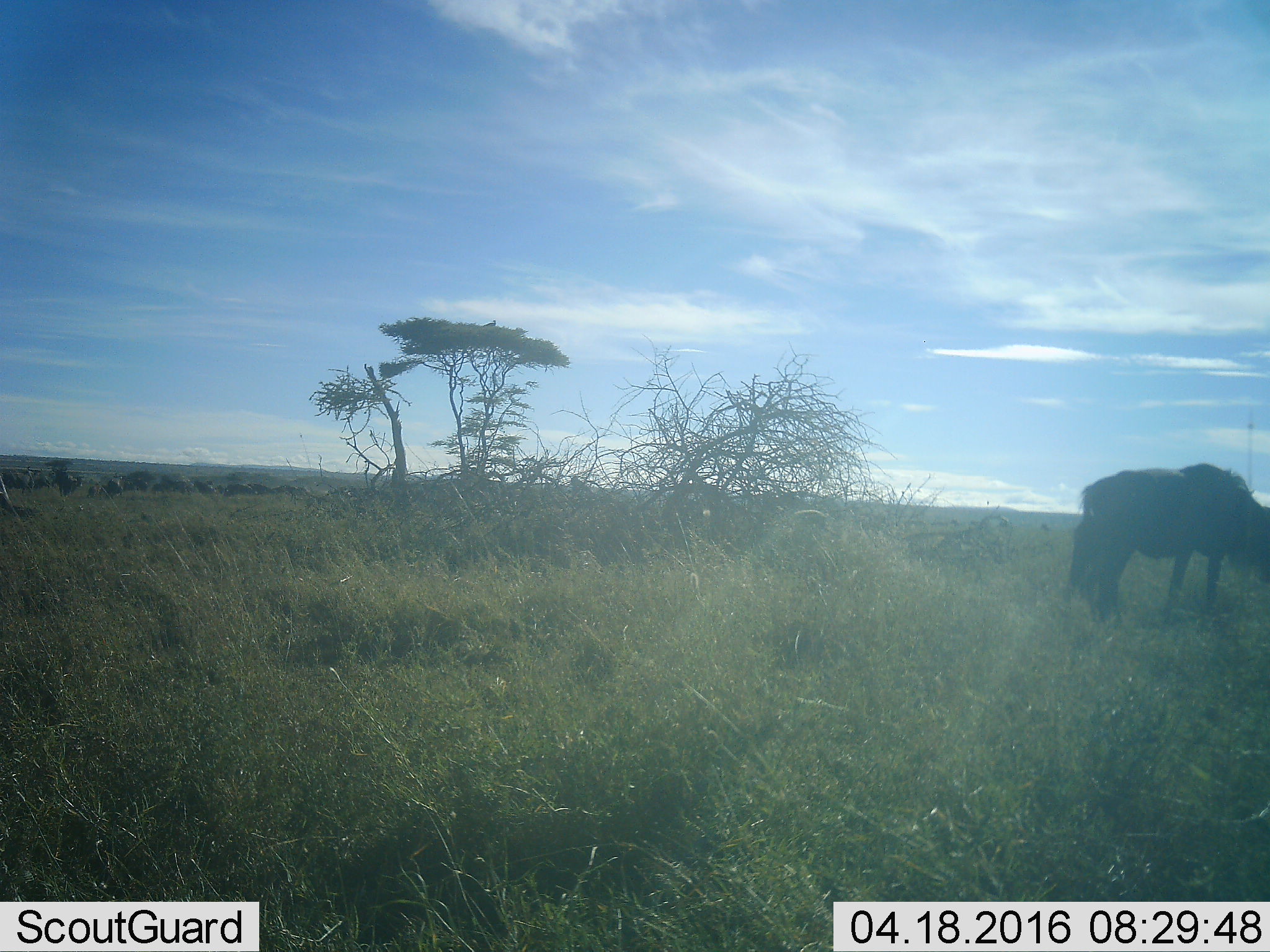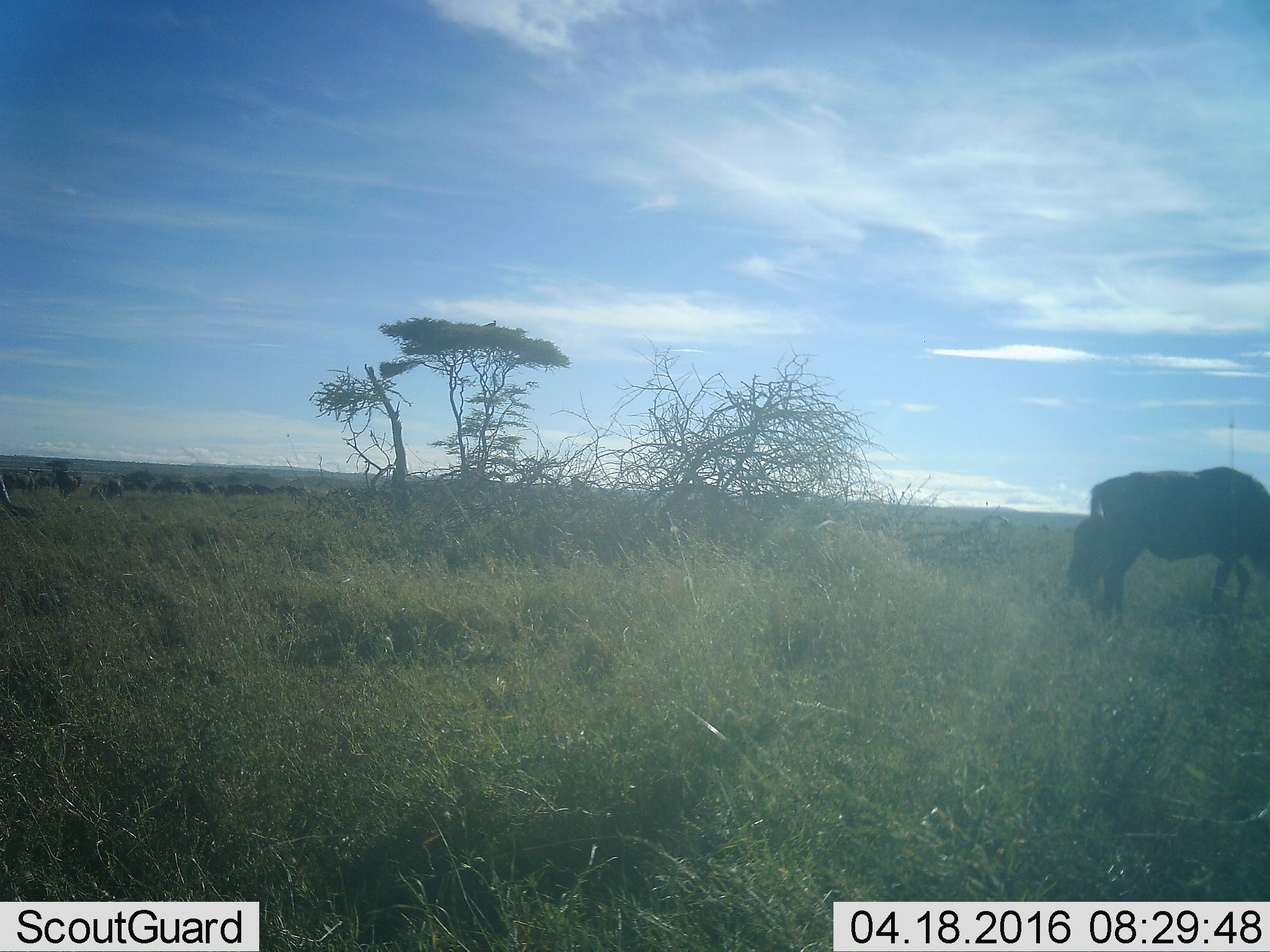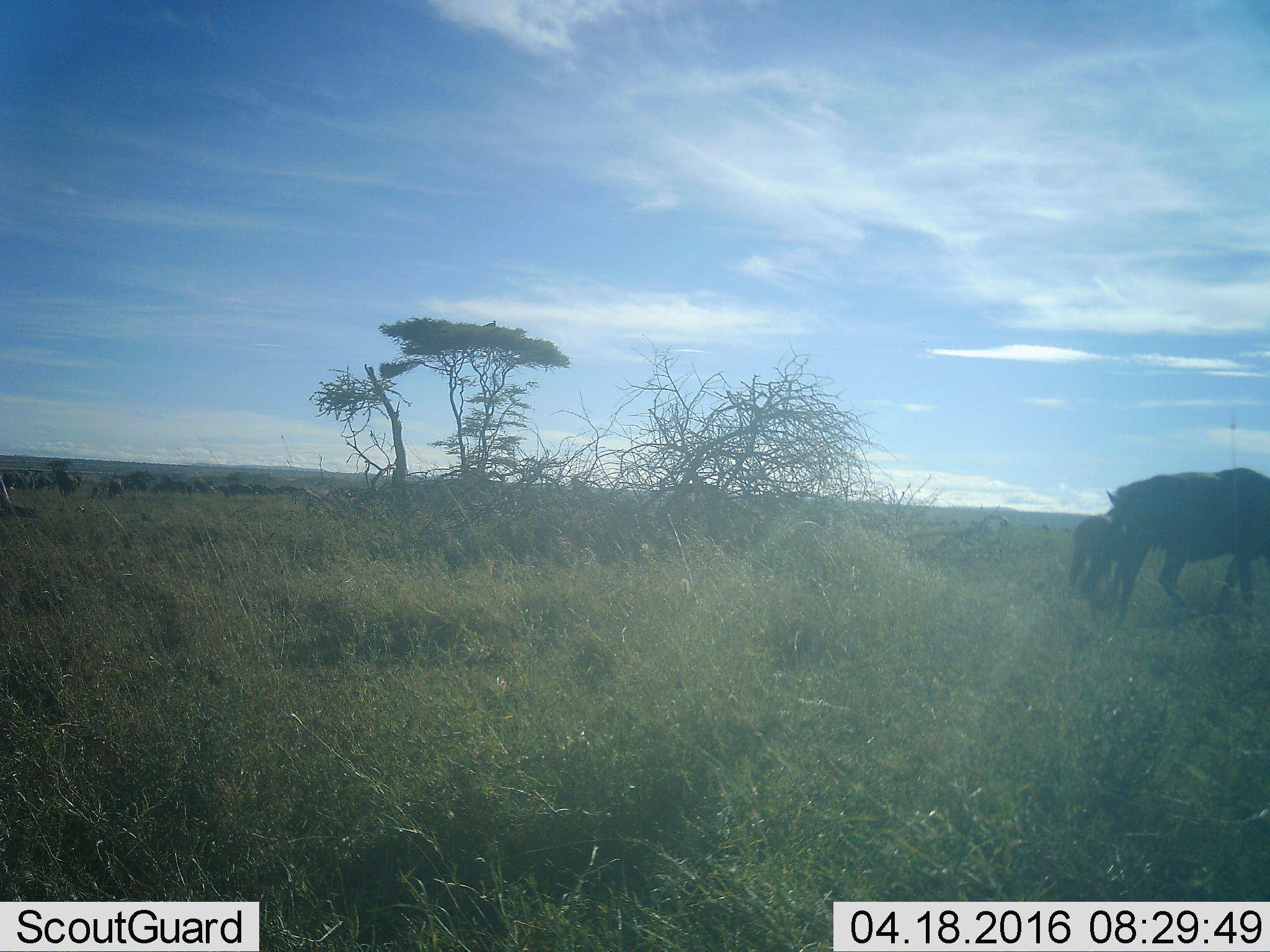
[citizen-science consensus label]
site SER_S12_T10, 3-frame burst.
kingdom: Animalia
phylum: Chordata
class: Mammalia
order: Artiodactyla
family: Bovidae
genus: Connochaetes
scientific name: Connochaetes taurinus taurinus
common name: blue wildebeest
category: wildebeestblue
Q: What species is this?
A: Wildebeestblue (blue wildebeest) (Connochaetes taurinus taurinus).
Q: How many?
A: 11-50.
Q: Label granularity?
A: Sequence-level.